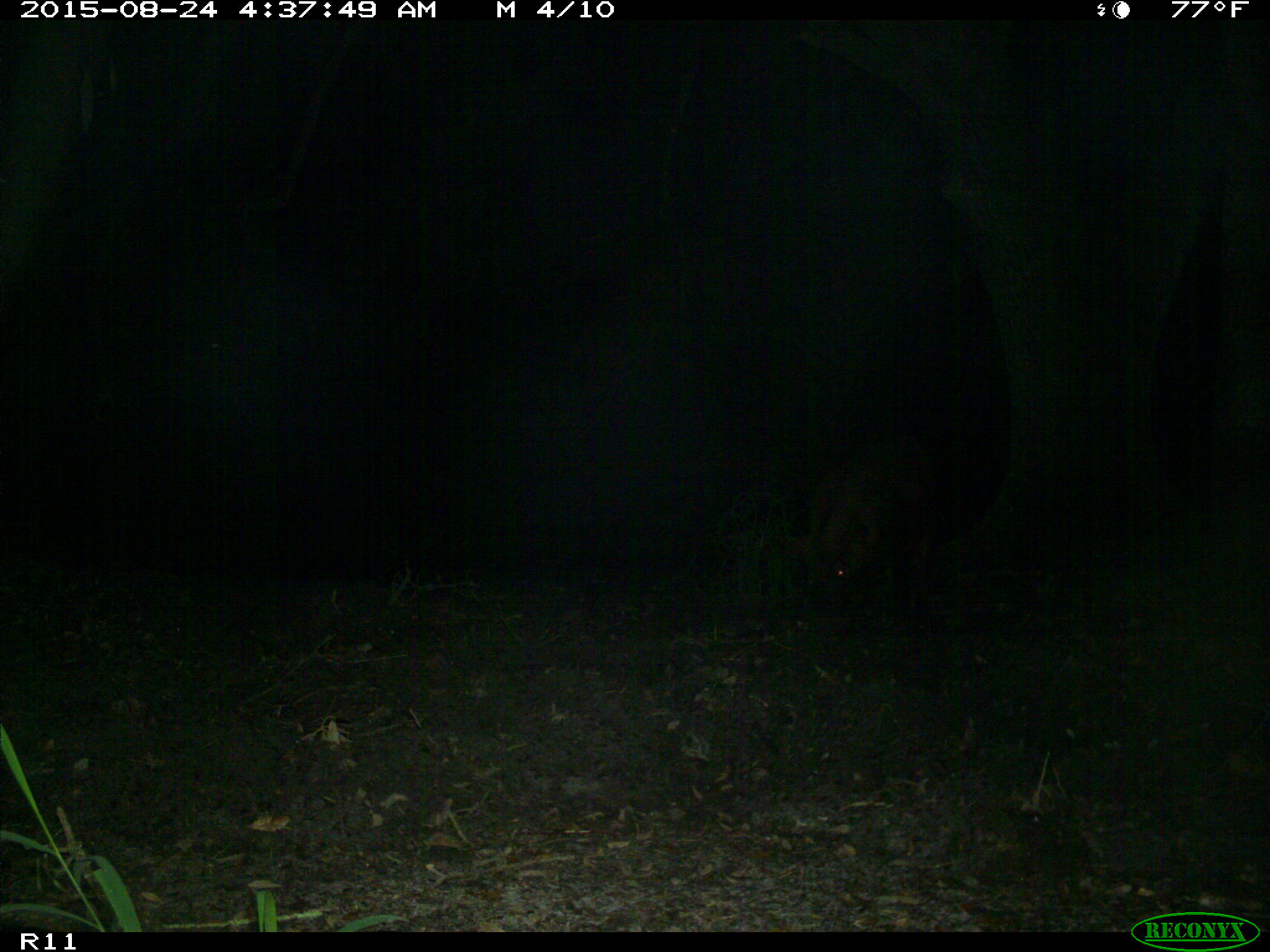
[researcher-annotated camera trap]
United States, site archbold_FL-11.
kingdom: Animalia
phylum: Chordata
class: Mammalia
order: Artiodactyla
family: Suidae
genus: Sus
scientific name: Sus scrofa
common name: wild boar